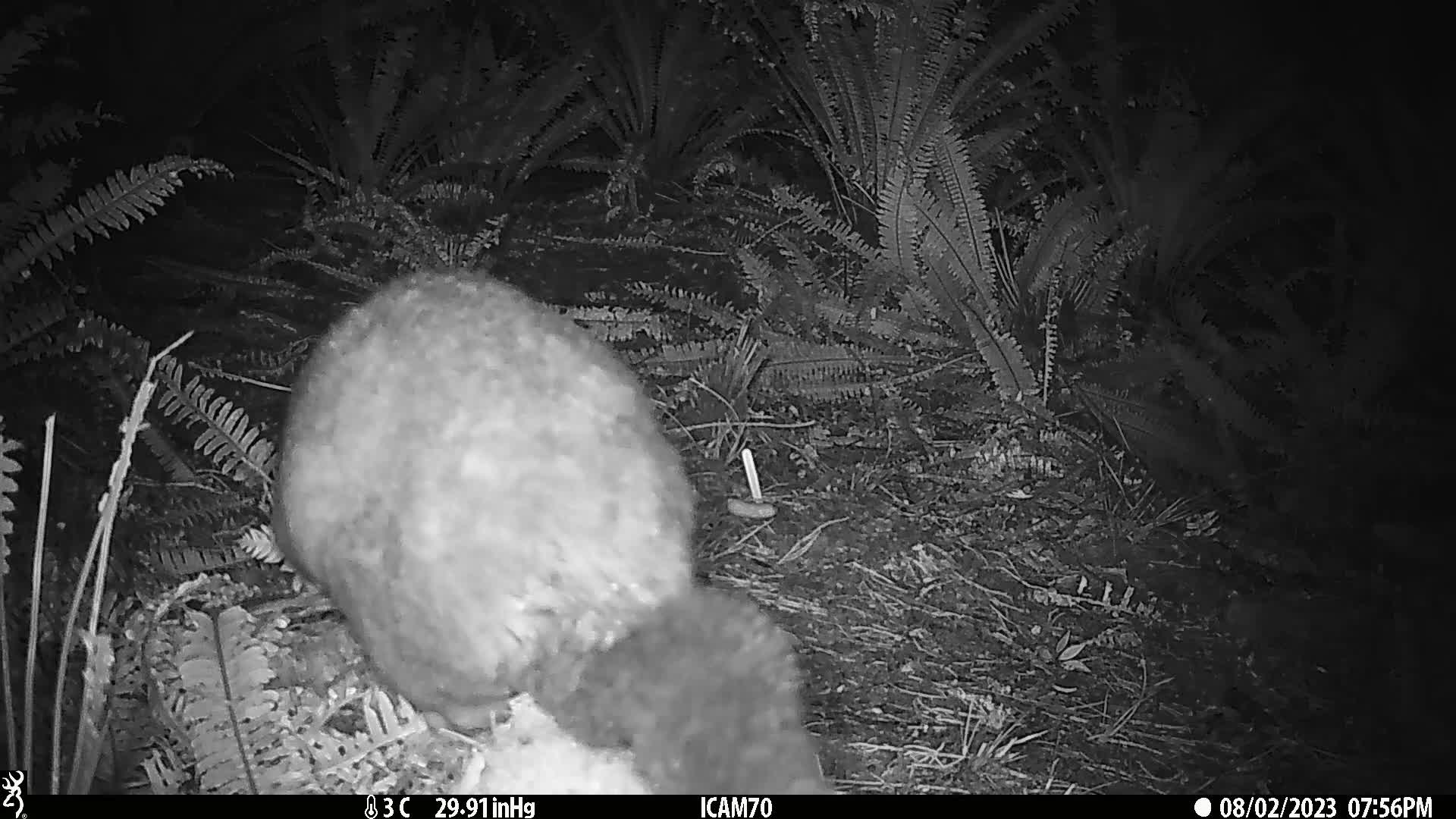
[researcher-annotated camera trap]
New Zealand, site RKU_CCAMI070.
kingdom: Animalia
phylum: Chordata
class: Mammalia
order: Diprotodontia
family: Phalangeridae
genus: Trichosurus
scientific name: Trichosurus vulpecula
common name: common brushtail possum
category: possum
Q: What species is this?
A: Possum (common brushtail possum) (Trichosurus vulpecula).